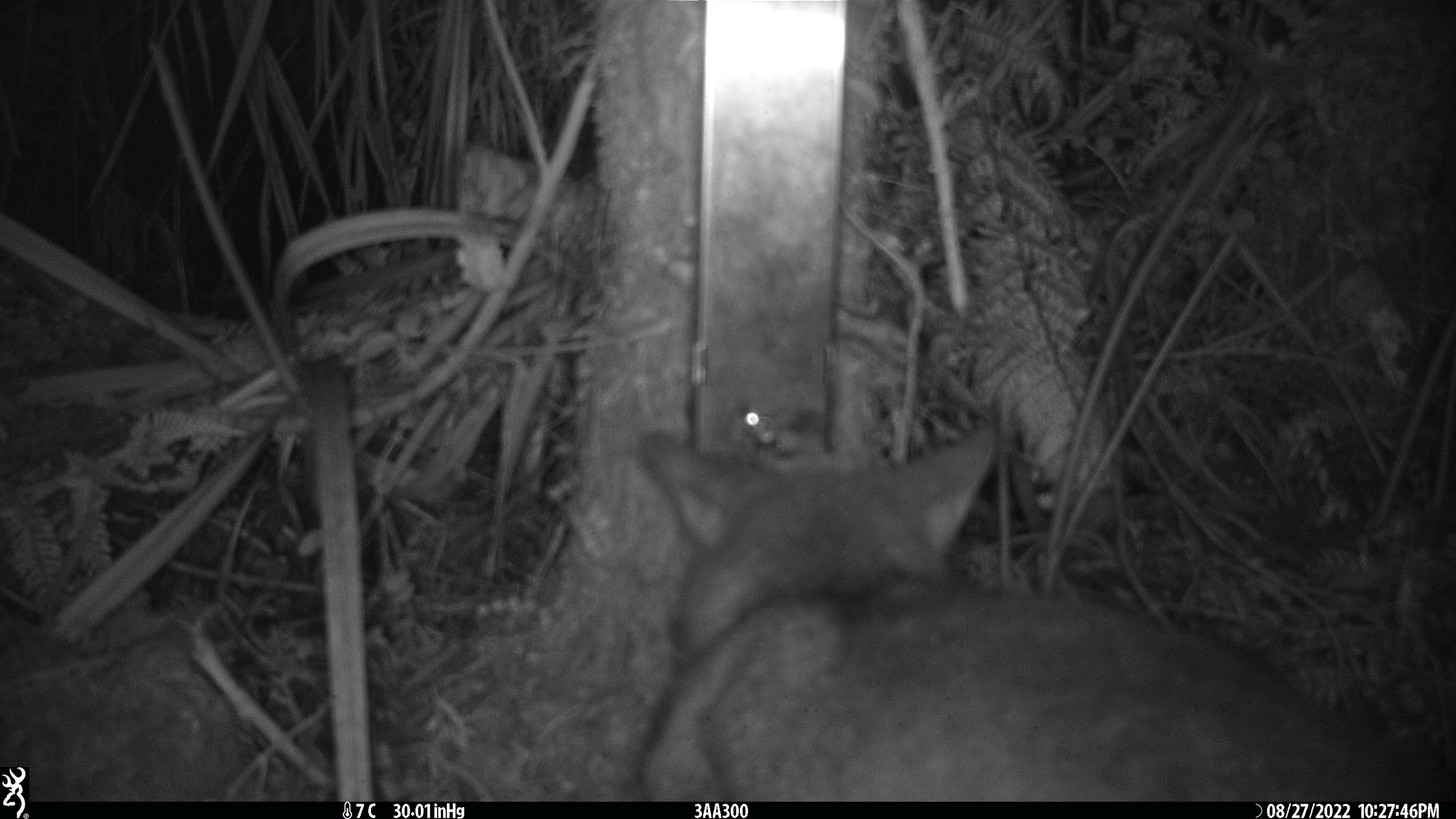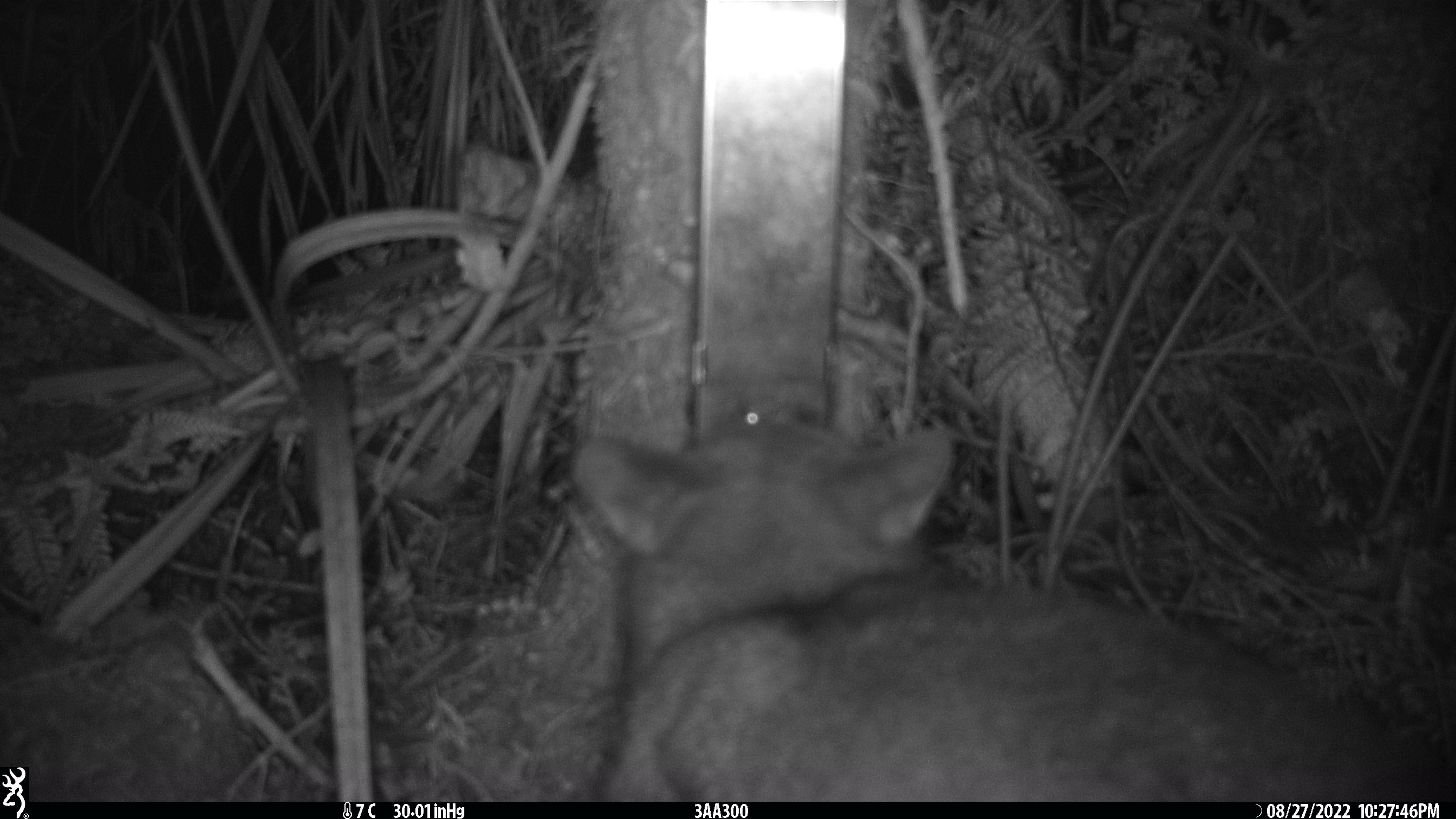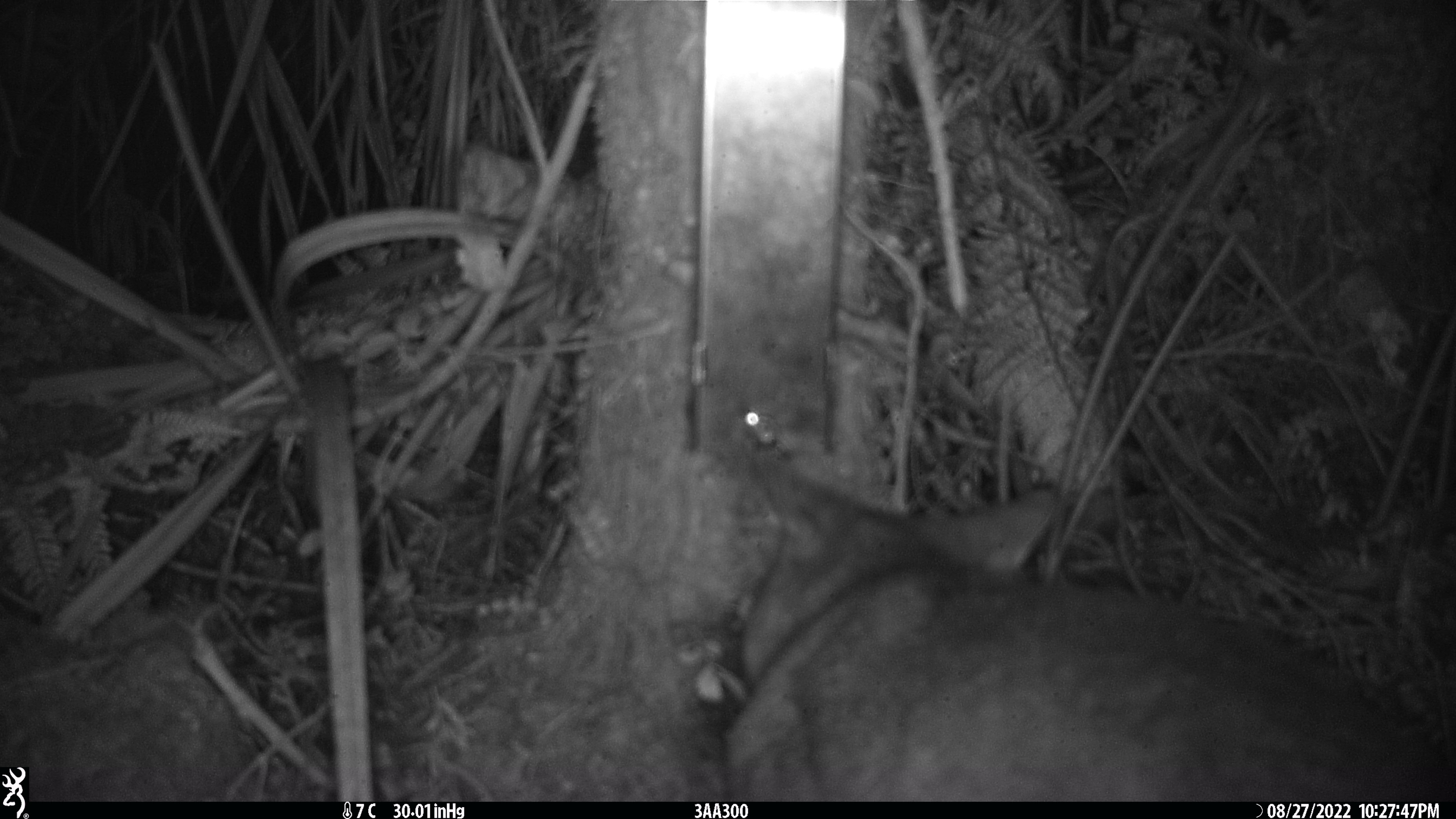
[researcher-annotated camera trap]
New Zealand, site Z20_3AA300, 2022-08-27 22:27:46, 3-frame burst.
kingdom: Animalia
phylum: Chordata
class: Mammalia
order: Diprotodontia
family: Phalangeridae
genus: Trichosurus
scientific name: Trichosurus vulpecula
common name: common brushtail possum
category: possum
Possum (common brushtail possum) (Trichosurus vulpecula).